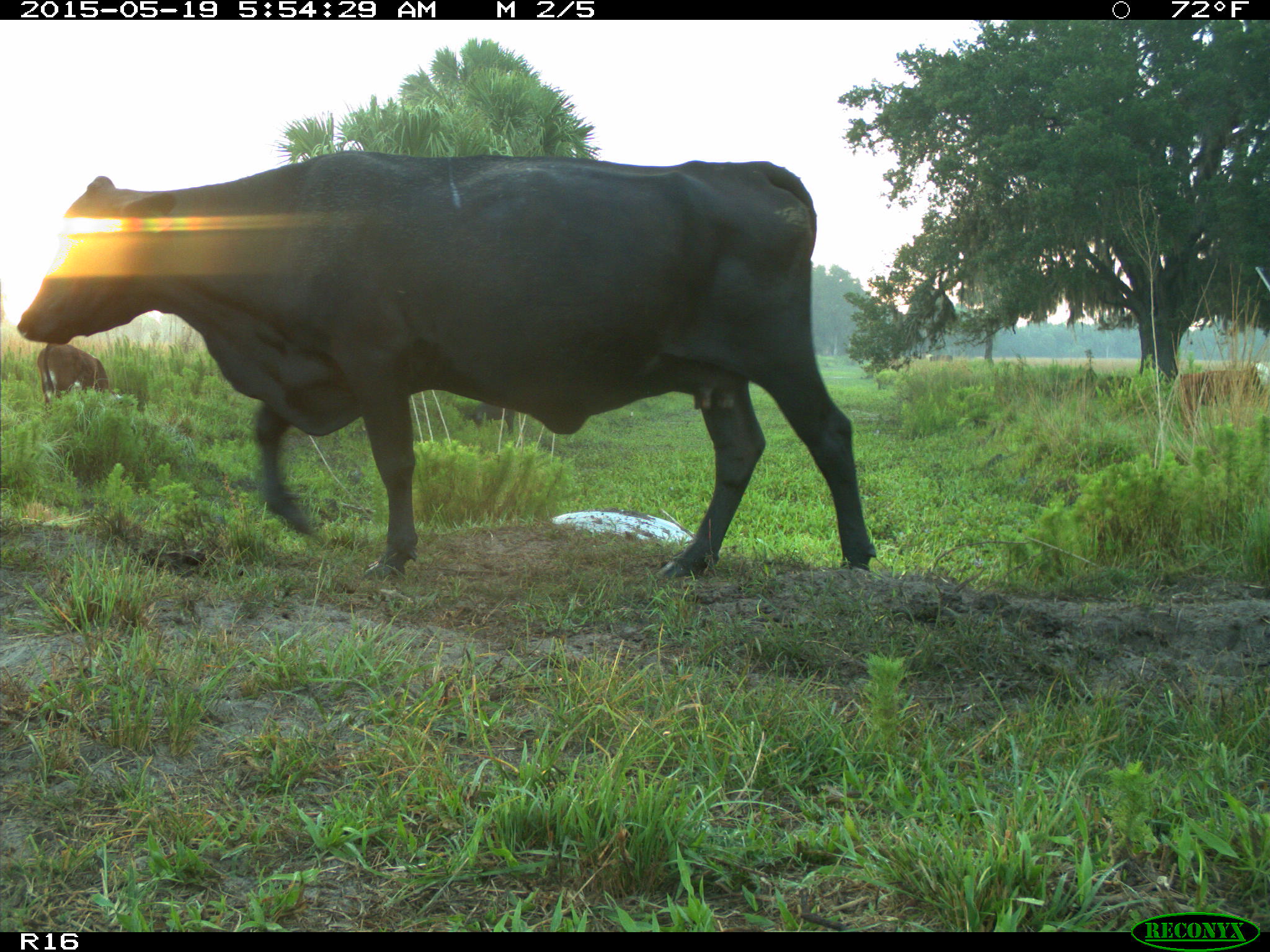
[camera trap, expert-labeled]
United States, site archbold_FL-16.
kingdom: Animalia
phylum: Chordata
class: Mammalia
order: Artiodactyla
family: Suidae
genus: Sus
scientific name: Sus scrofa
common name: wild boar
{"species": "Sus scrofa (wild boar)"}